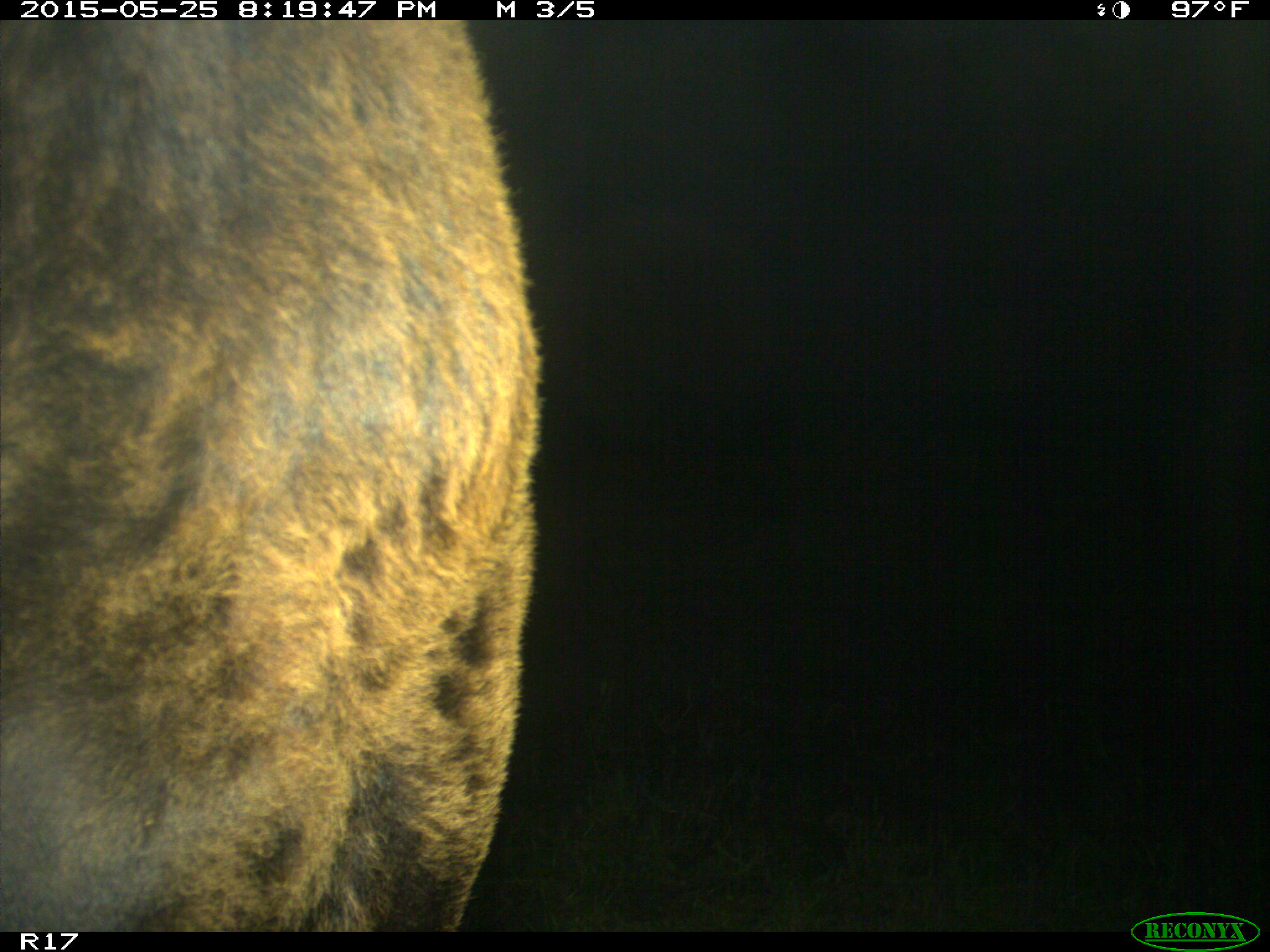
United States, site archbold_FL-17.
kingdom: Animalia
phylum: Chordata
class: Mammalia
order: Artiodactyla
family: Bovidae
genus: Bos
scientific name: Bos taurus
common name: domestic cow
Bos taurus (domestic cow).